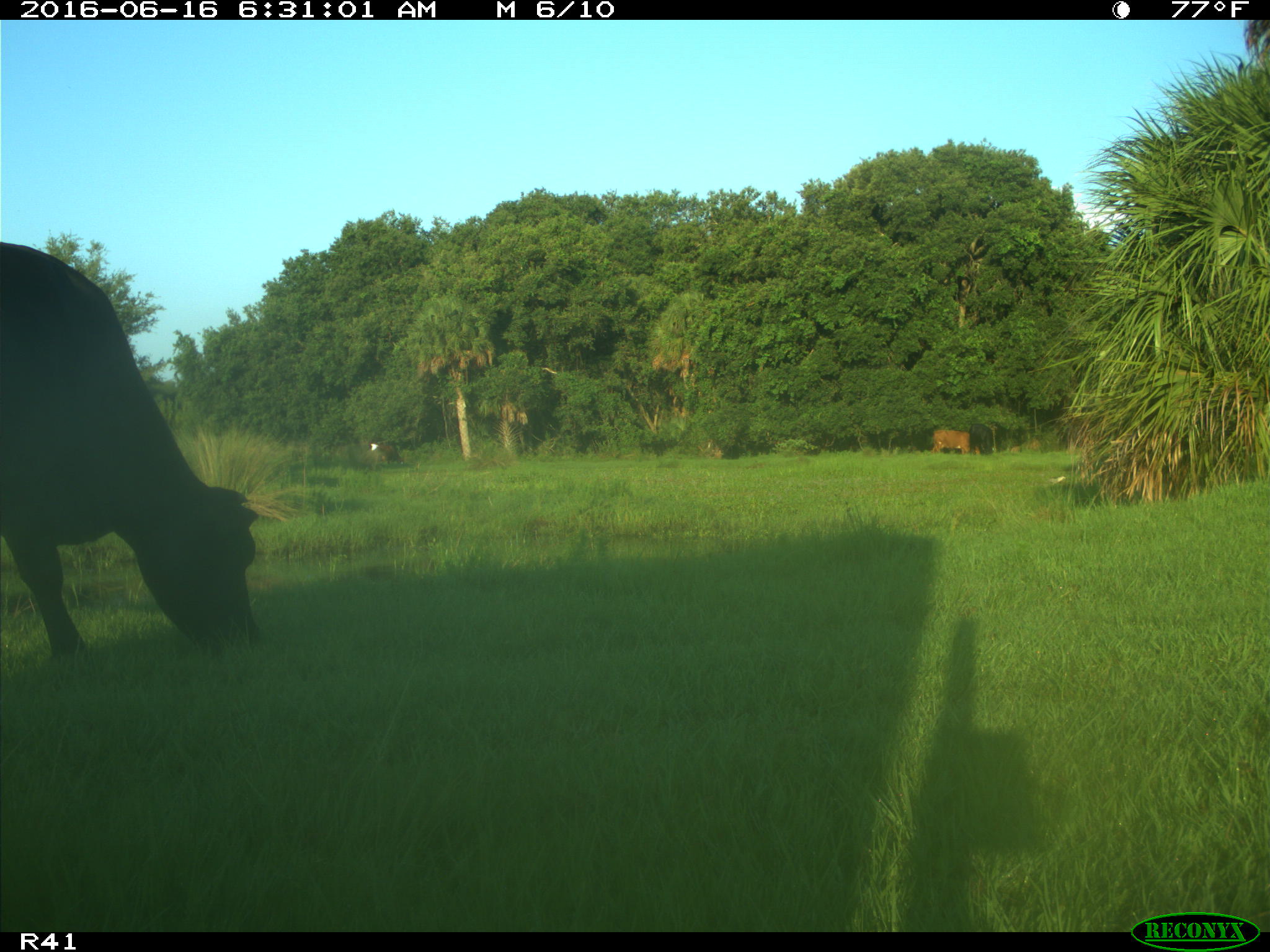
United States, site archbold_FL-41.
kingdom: Animalia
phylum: Chordata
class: Mammalia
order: Artiodactyla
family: Bovidae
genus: Bos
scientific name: Bos taurus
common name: domestic cow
Bos taurus (domestic cow).